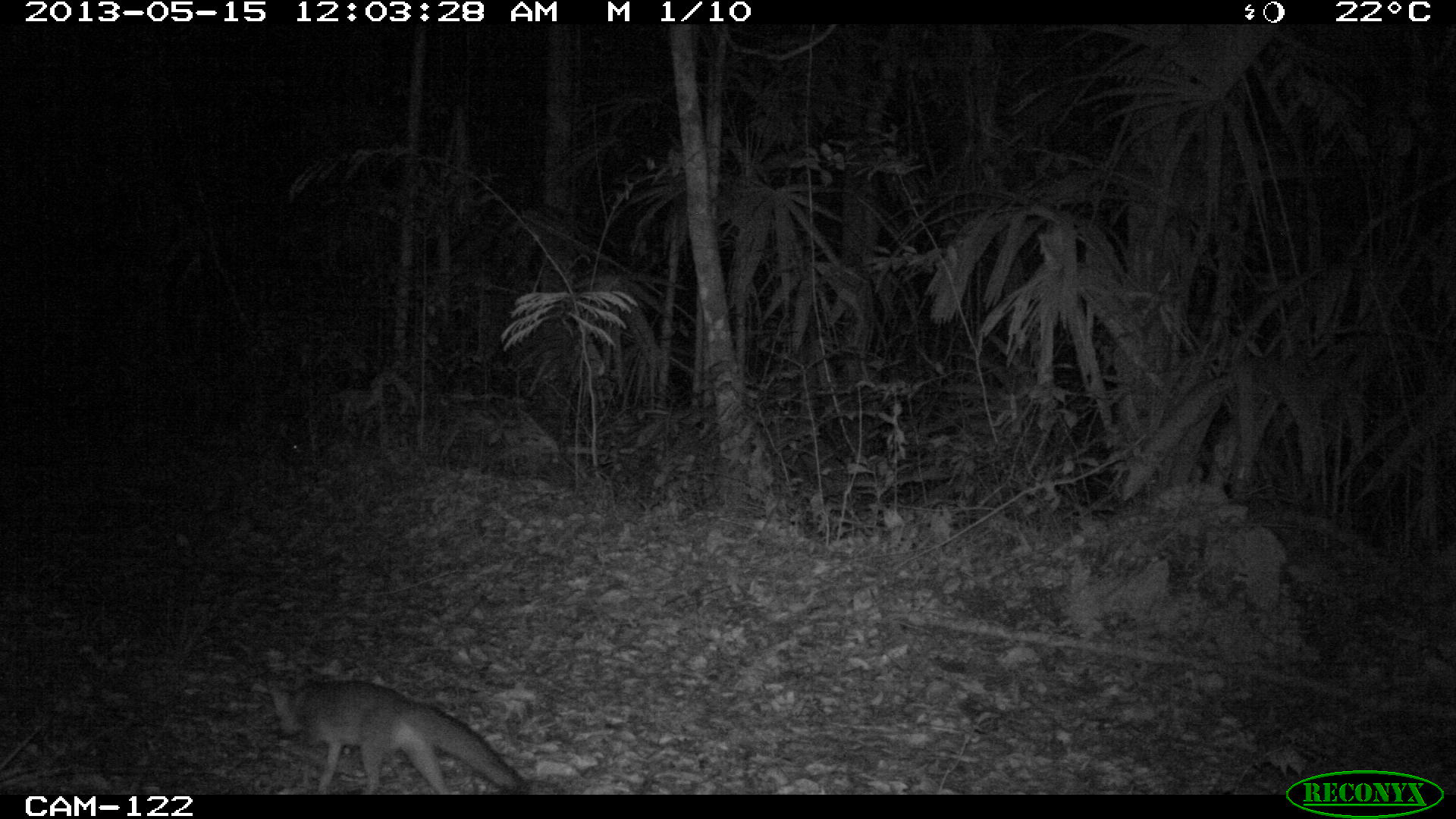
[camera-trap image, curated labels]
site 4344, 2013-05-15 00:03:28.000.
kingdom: Animalia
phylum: Chordata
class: Mammalia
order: Carnivora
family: Canidae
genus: Urocyon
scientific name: Urocyon cinereoargenteus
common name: gray fox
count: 1